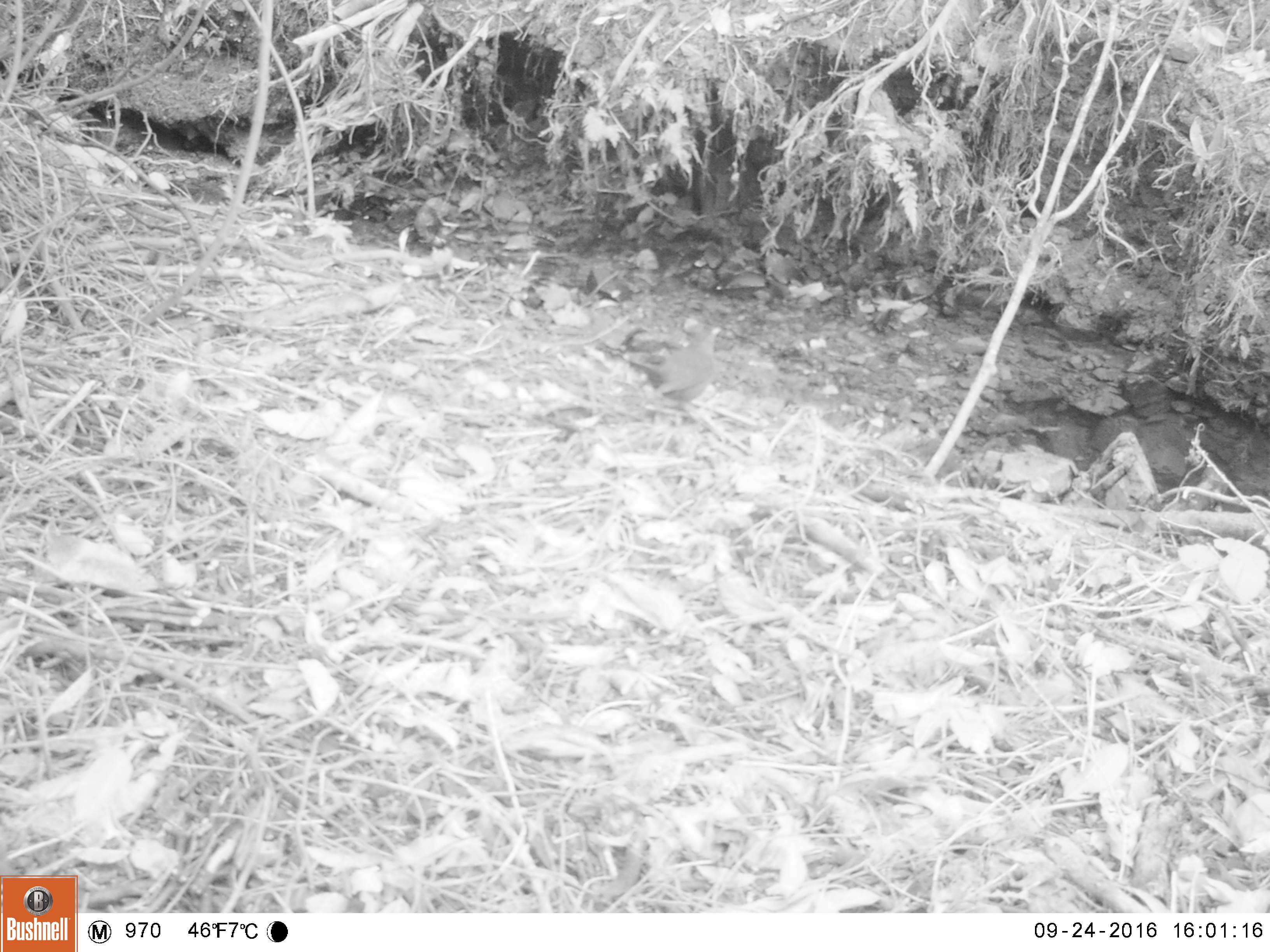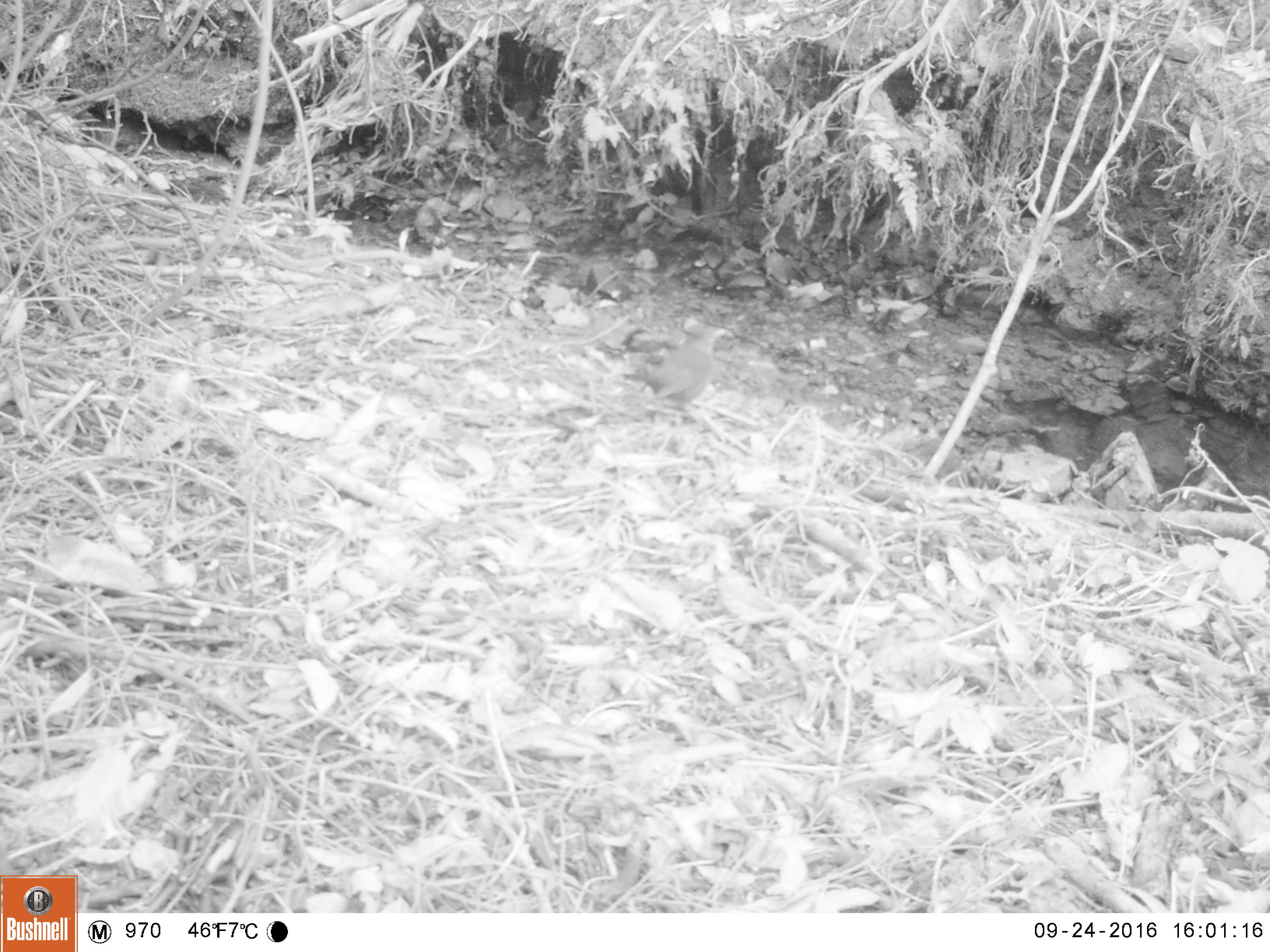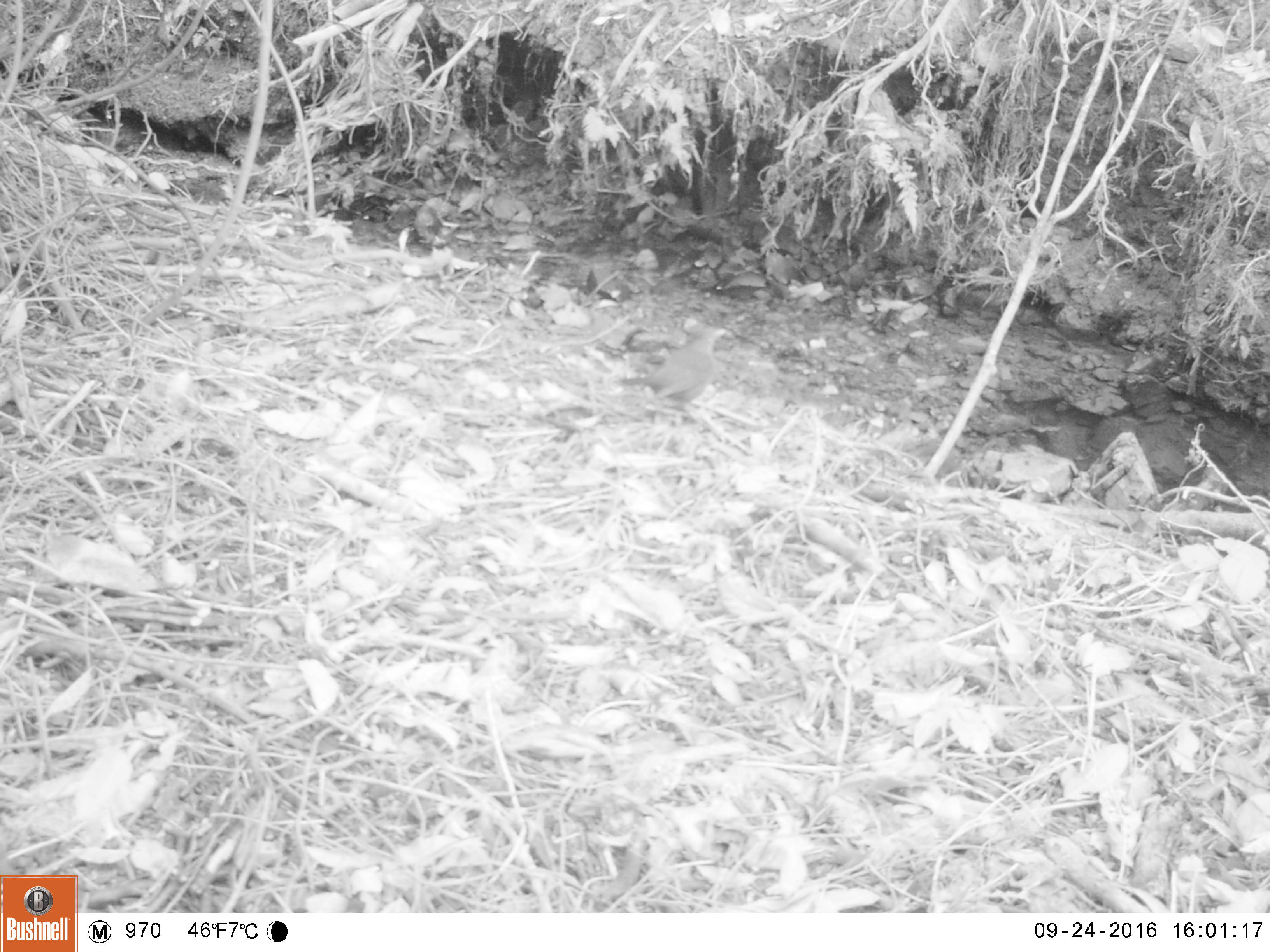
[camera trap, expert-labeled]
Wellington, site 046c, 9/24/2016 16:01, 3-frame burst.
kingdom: Animalia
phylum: Chordata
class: Aves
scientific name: Aves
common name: bird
Bird (Aves).